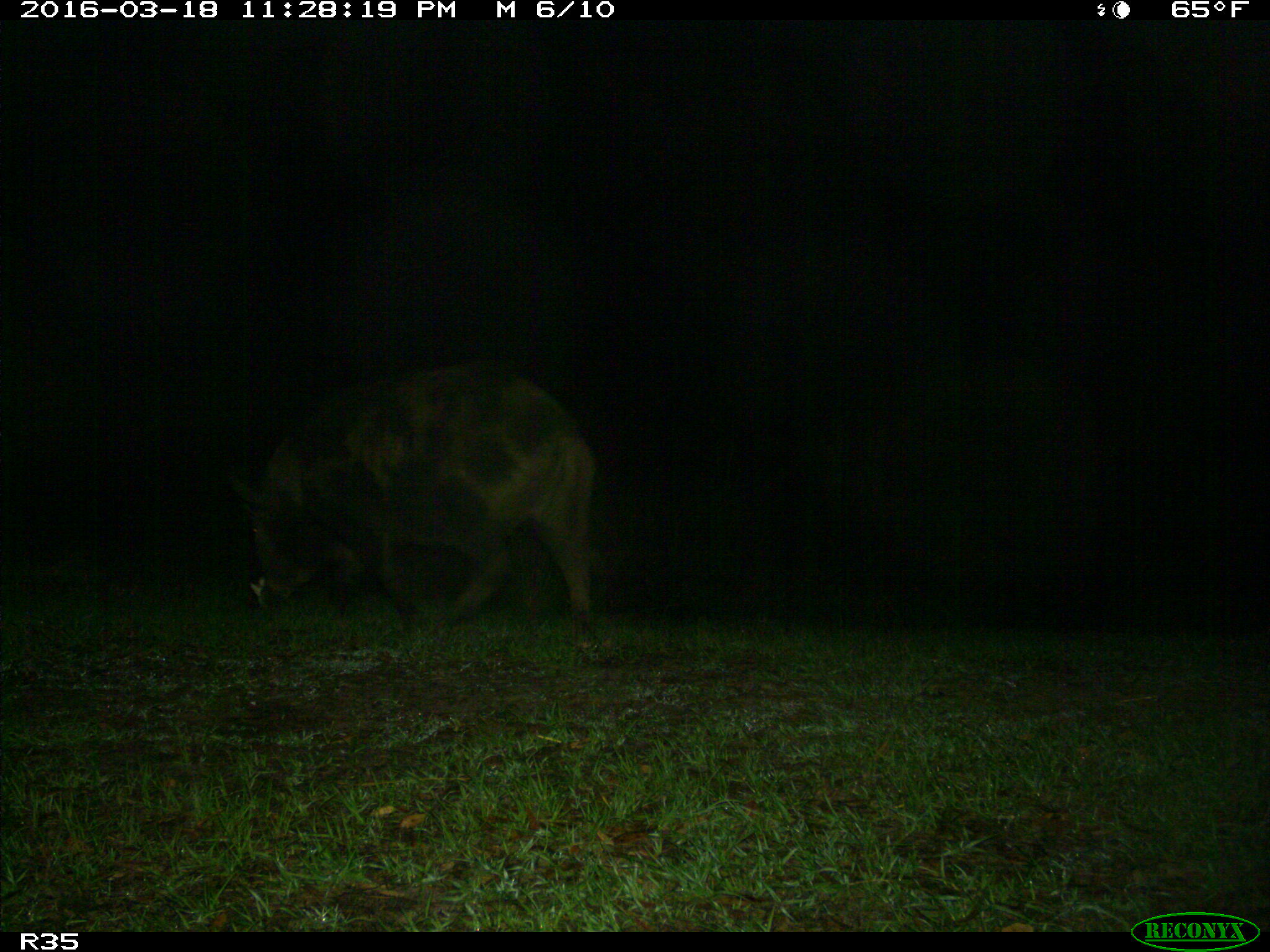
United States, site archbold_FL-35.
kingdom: Animalia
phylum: Chordata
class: Mammalia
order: Artiodactyla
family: Suidae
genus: Sus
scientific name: Sus scrofa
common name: wild boar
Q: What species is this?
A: Sus scrofa (wild boar).